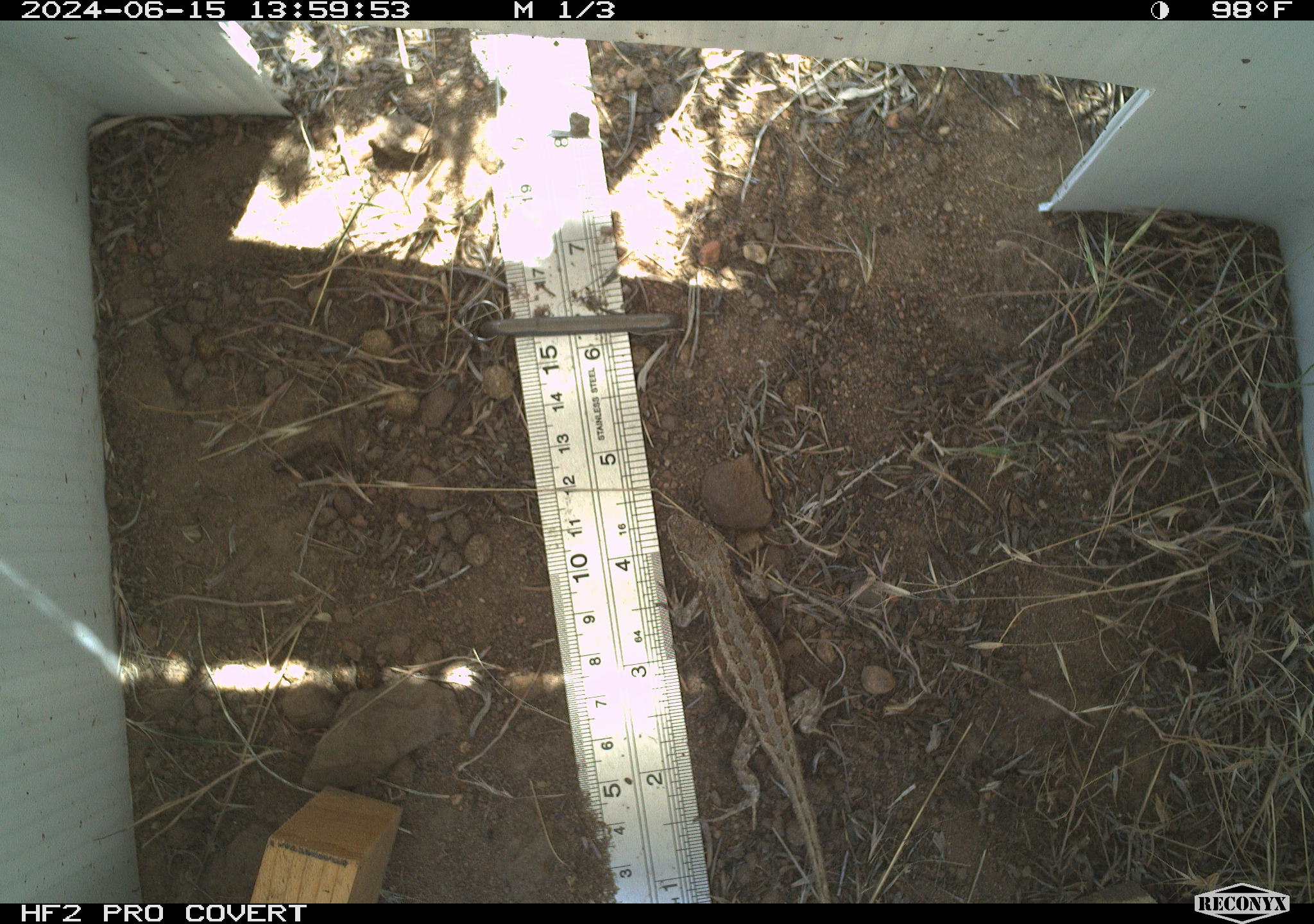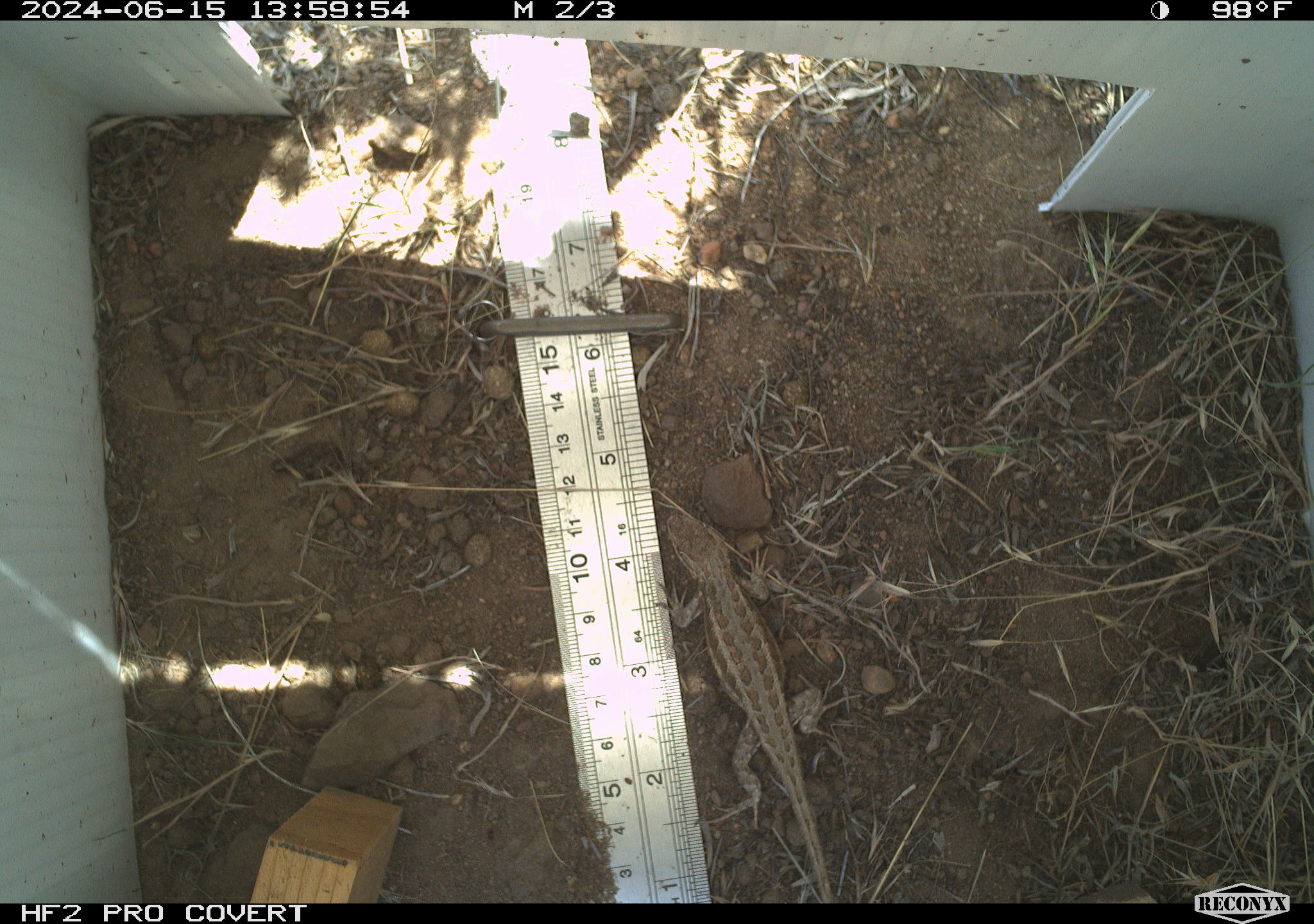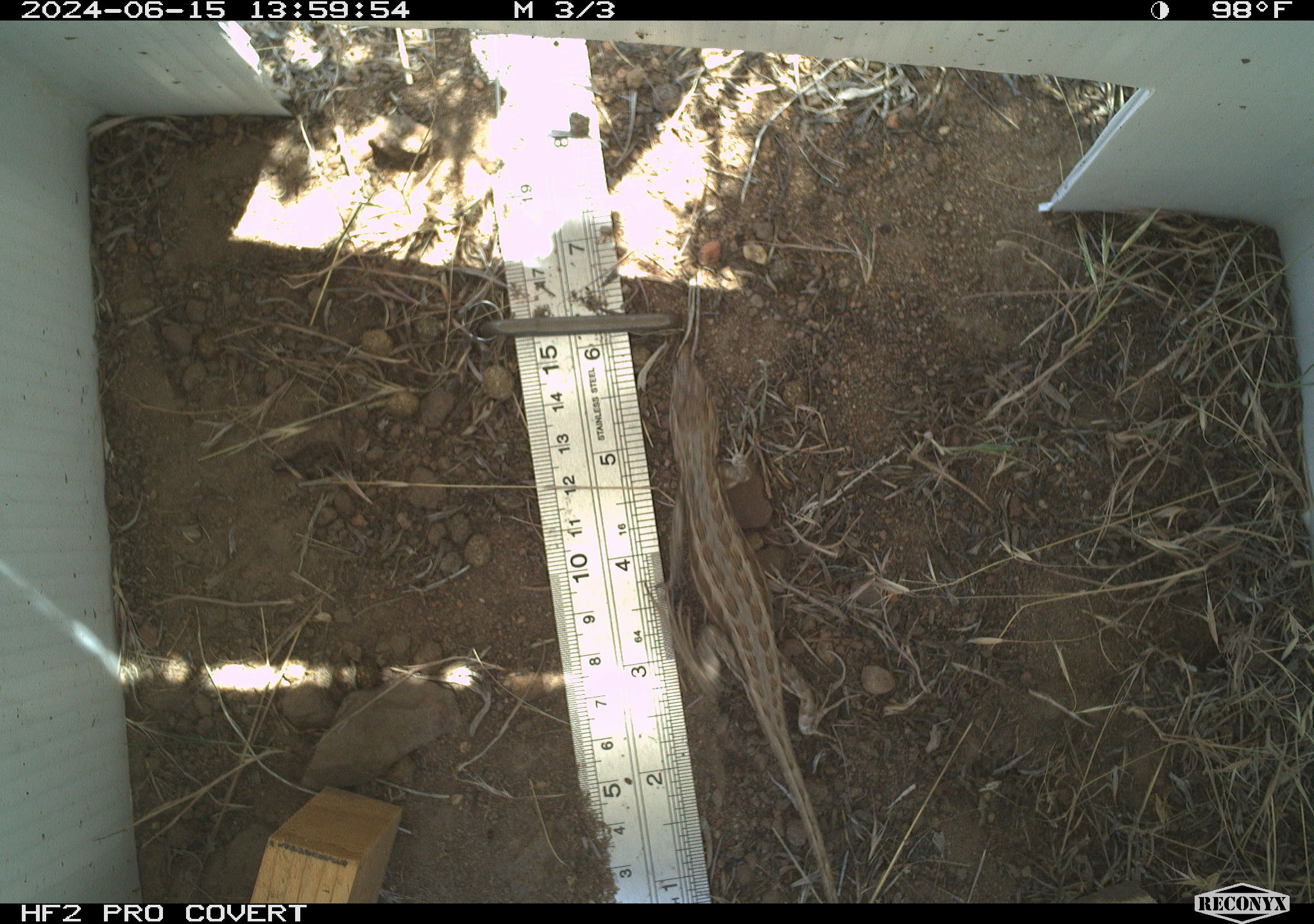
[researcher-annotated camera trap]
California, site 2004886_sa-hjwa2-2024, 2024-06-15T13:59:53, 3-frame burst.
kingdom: Animalia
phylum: Chordata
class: Reptilia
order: Squamata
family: Phrynosomatidae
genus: Sceloporus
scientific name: Sceloporus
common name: spiny lizards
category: sceloporus species